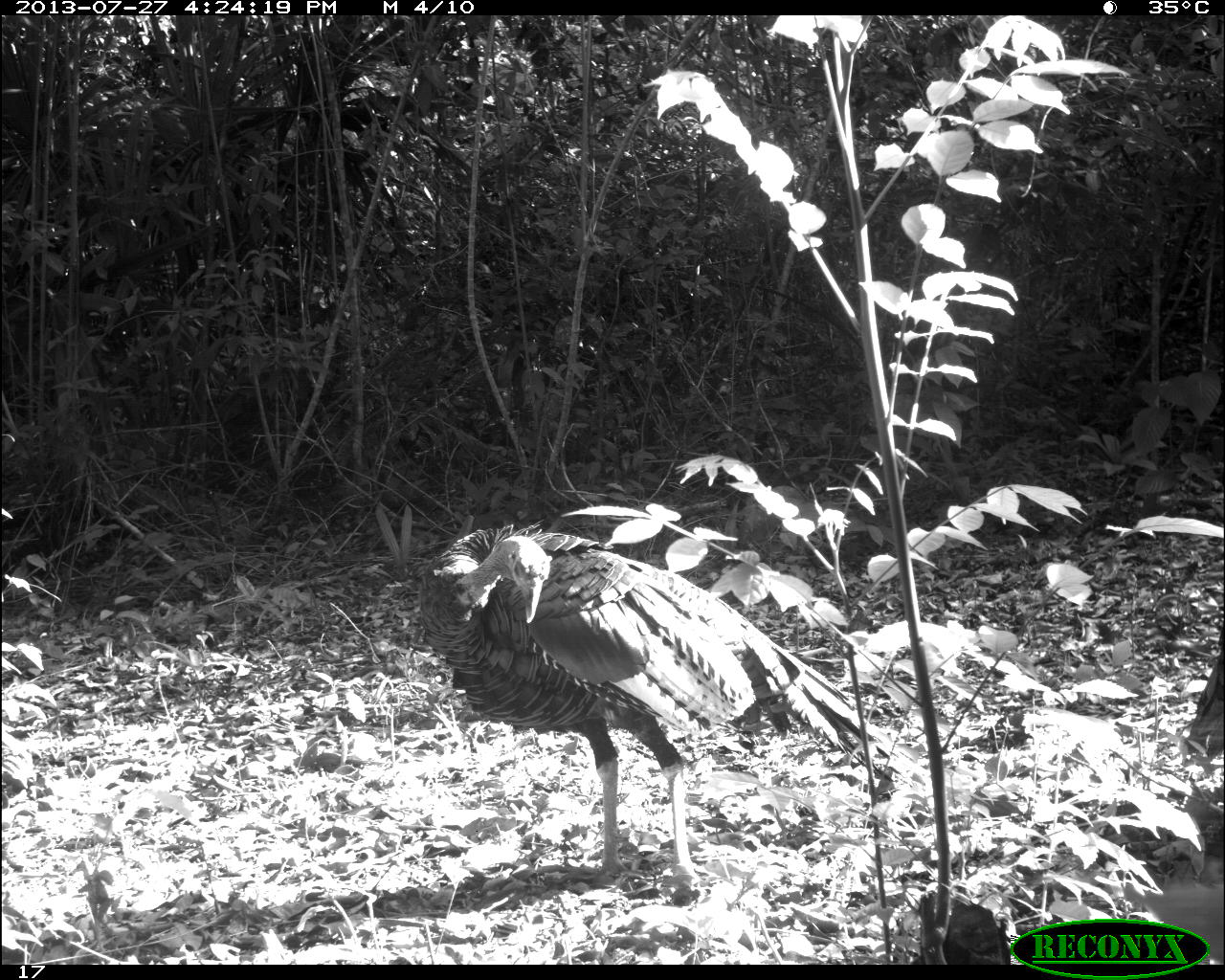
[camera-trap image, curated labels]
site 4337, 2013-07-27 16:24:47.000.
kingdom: Animalia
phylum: Chordata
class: Aves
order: Galliformes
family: Phasianidae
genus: Meleagris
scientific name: Meleagris ocellata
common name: ocellated turkey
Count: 1.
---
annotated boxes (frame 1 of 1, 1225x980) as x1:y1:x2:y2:
meleagris ocellata: 416:517:930:894